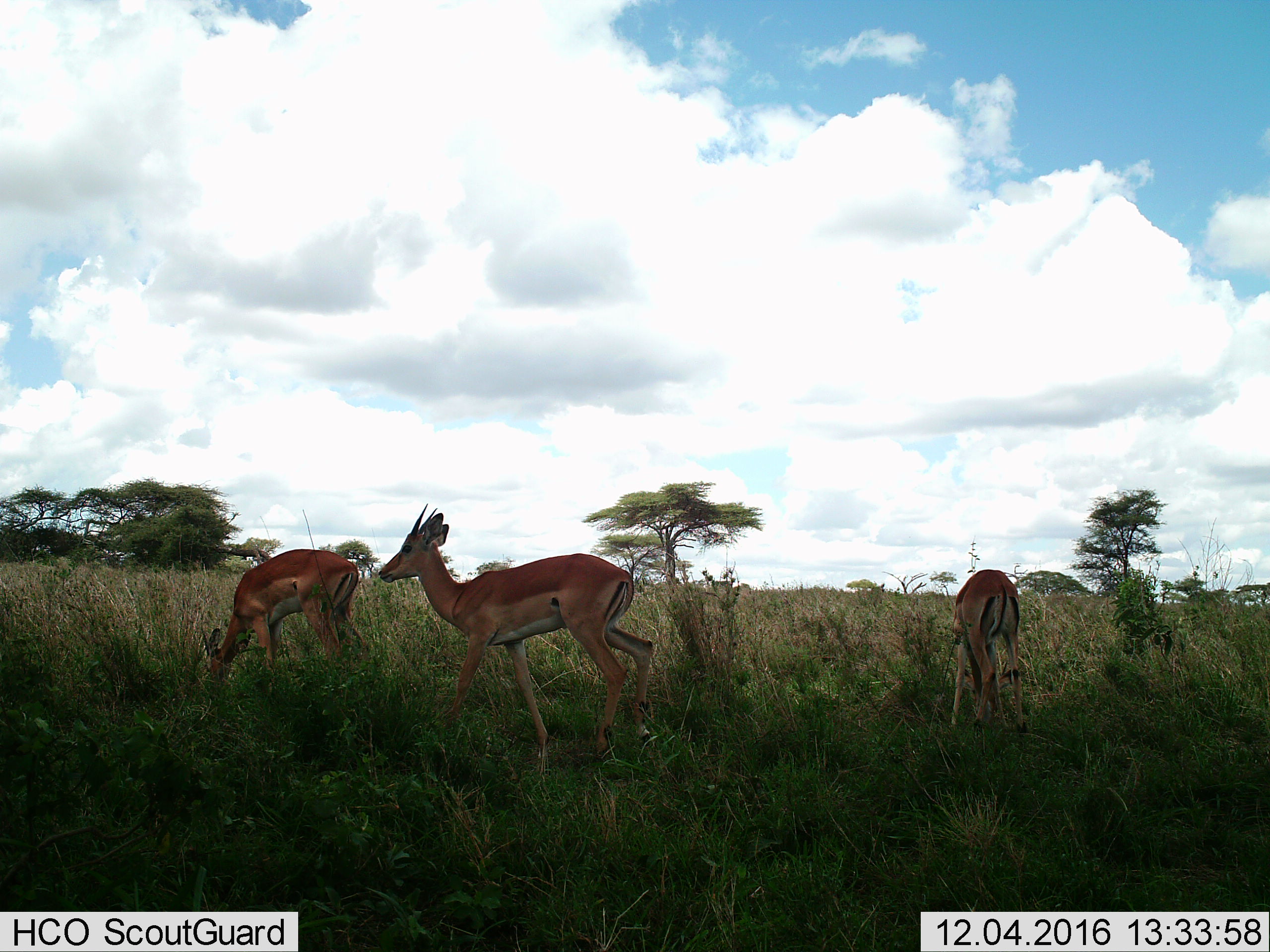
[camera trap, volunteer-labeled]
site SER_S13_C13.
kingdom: Animalia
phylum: Chordata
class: Mammalia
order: Artiodactyla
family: Bovidae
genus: Aepyceros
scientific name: Aepyceros melampus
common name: impala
Impala (Aepyceros melampus), count 3. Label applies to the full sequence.